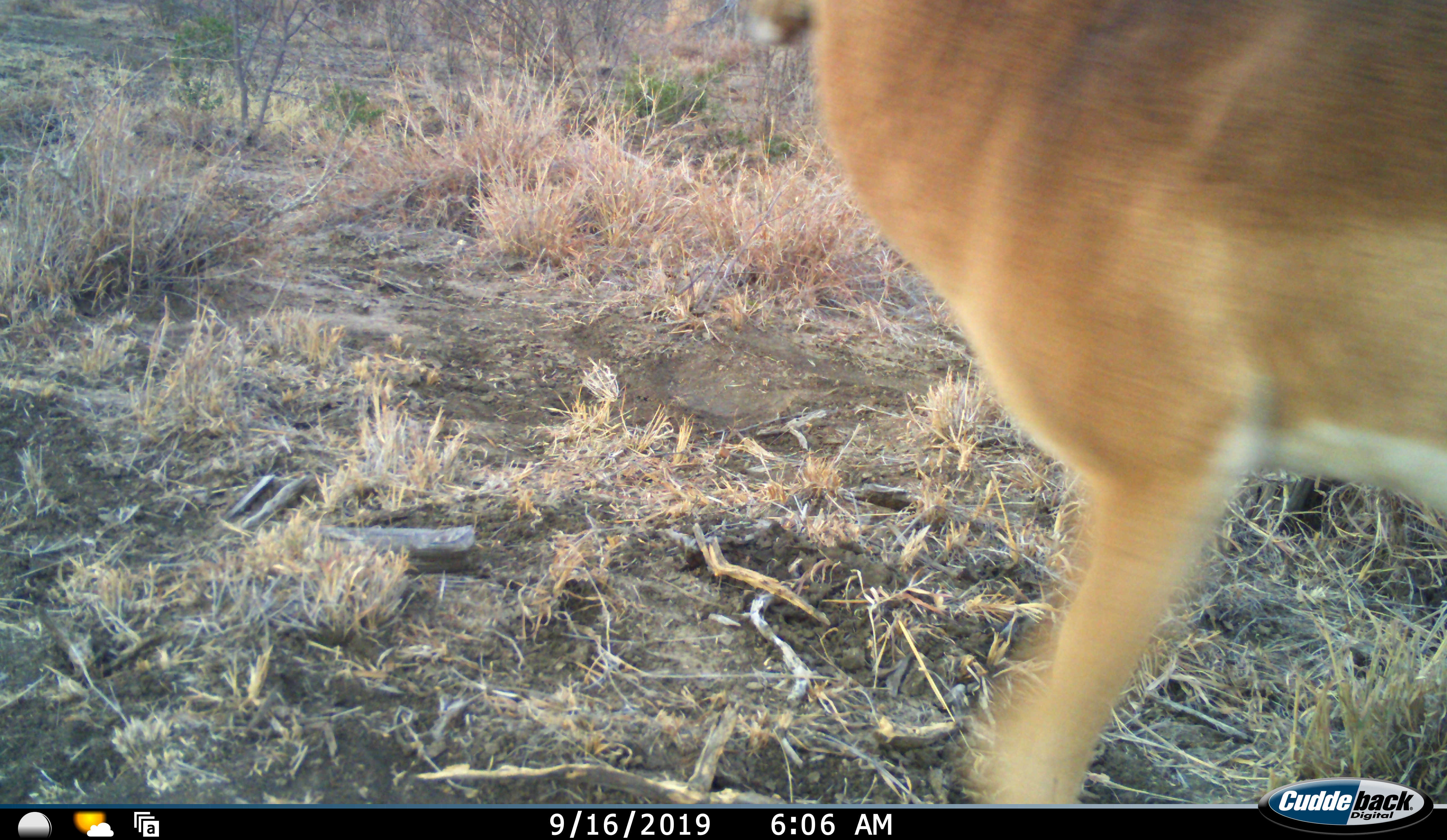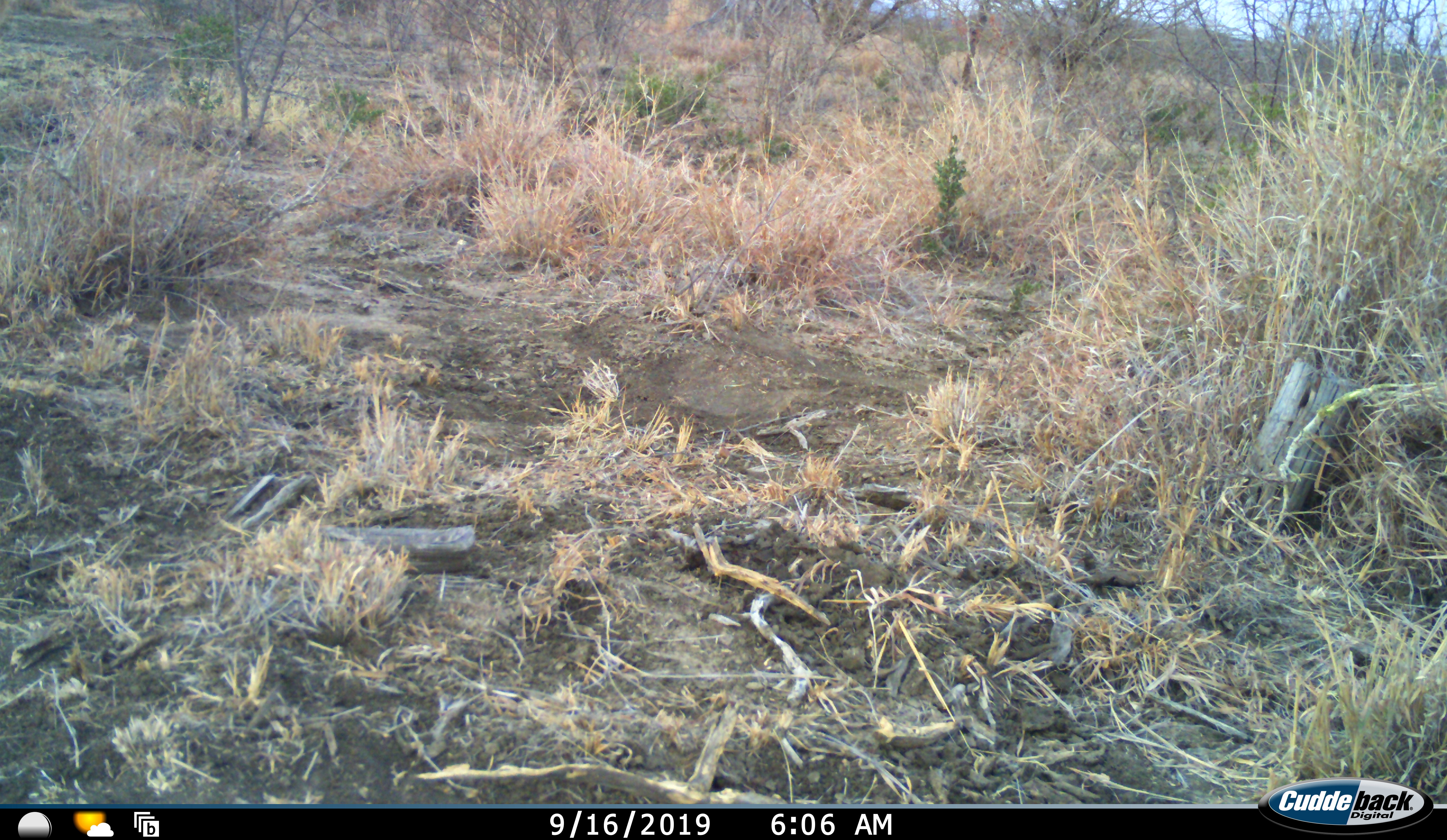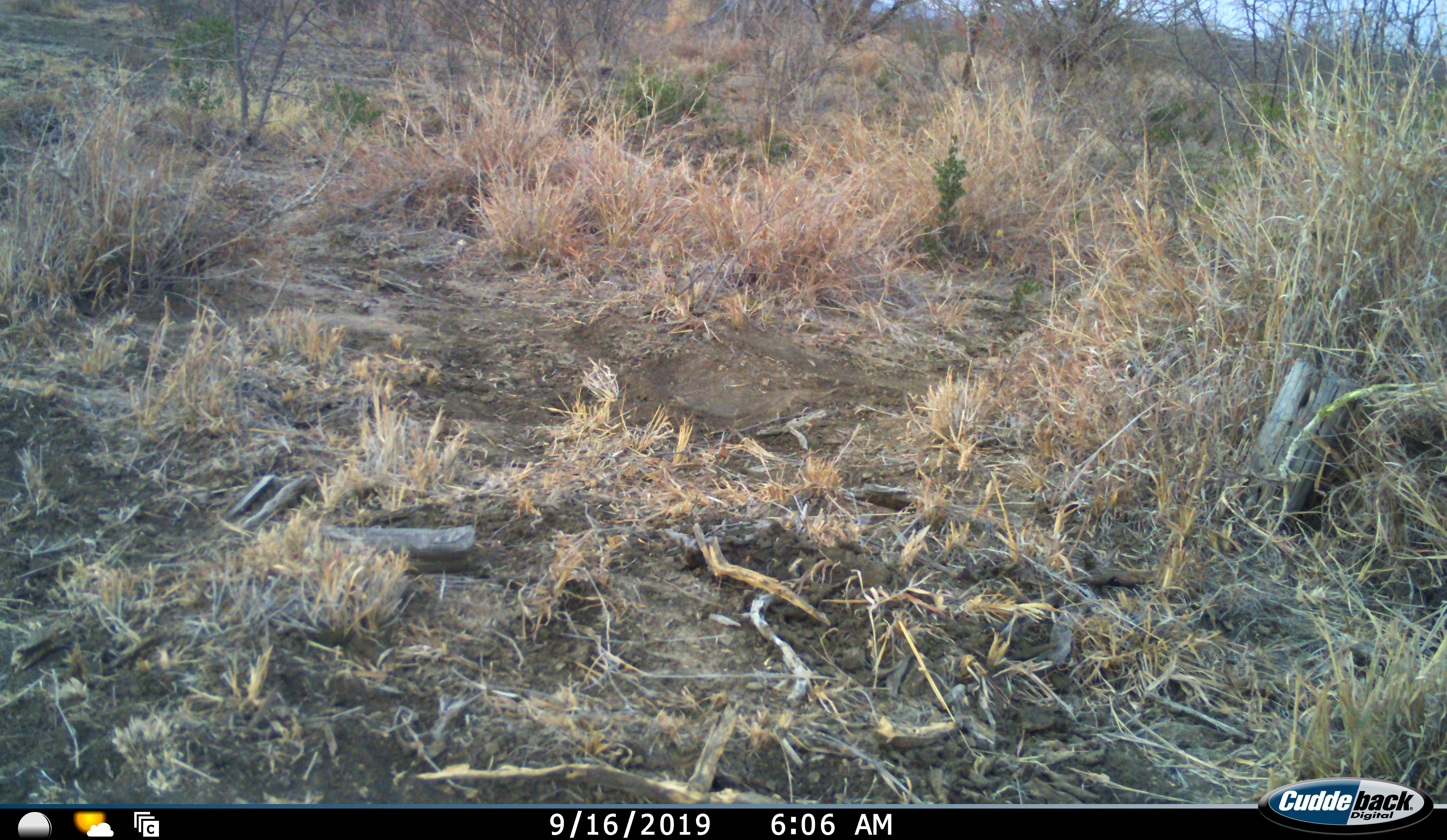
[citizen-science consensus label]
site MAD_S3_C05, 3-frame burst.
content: unidentified animal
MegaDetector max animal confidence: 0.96